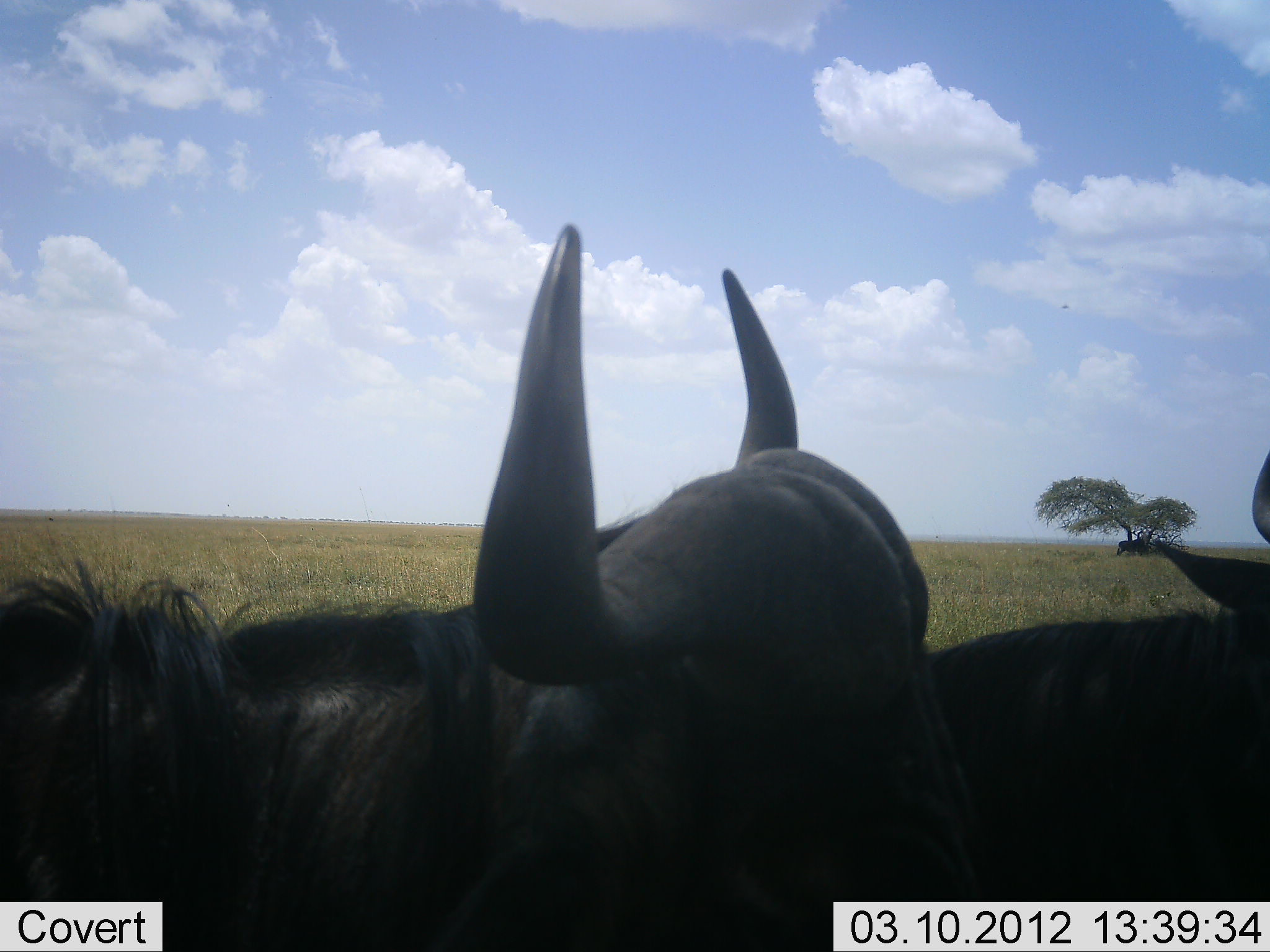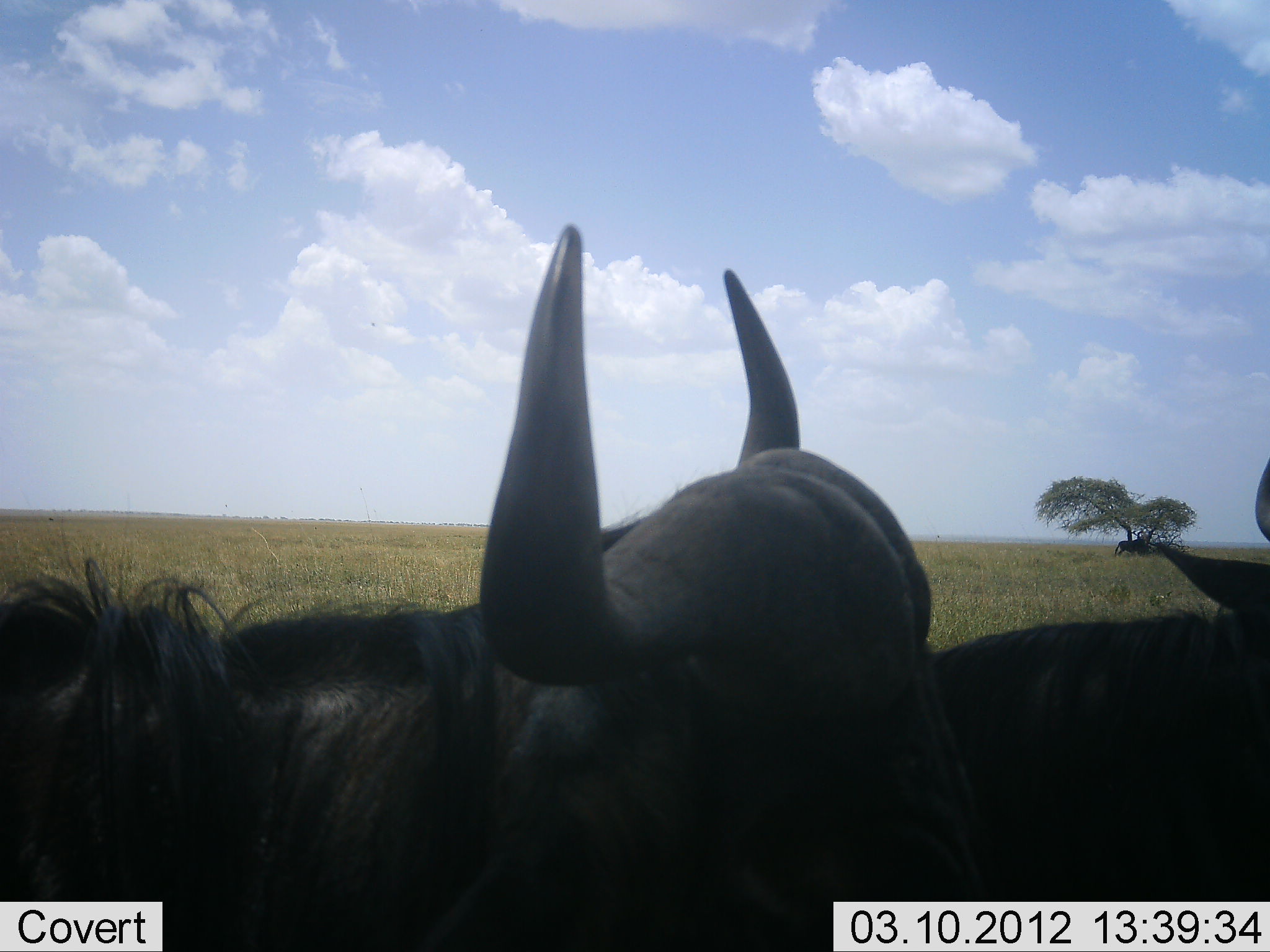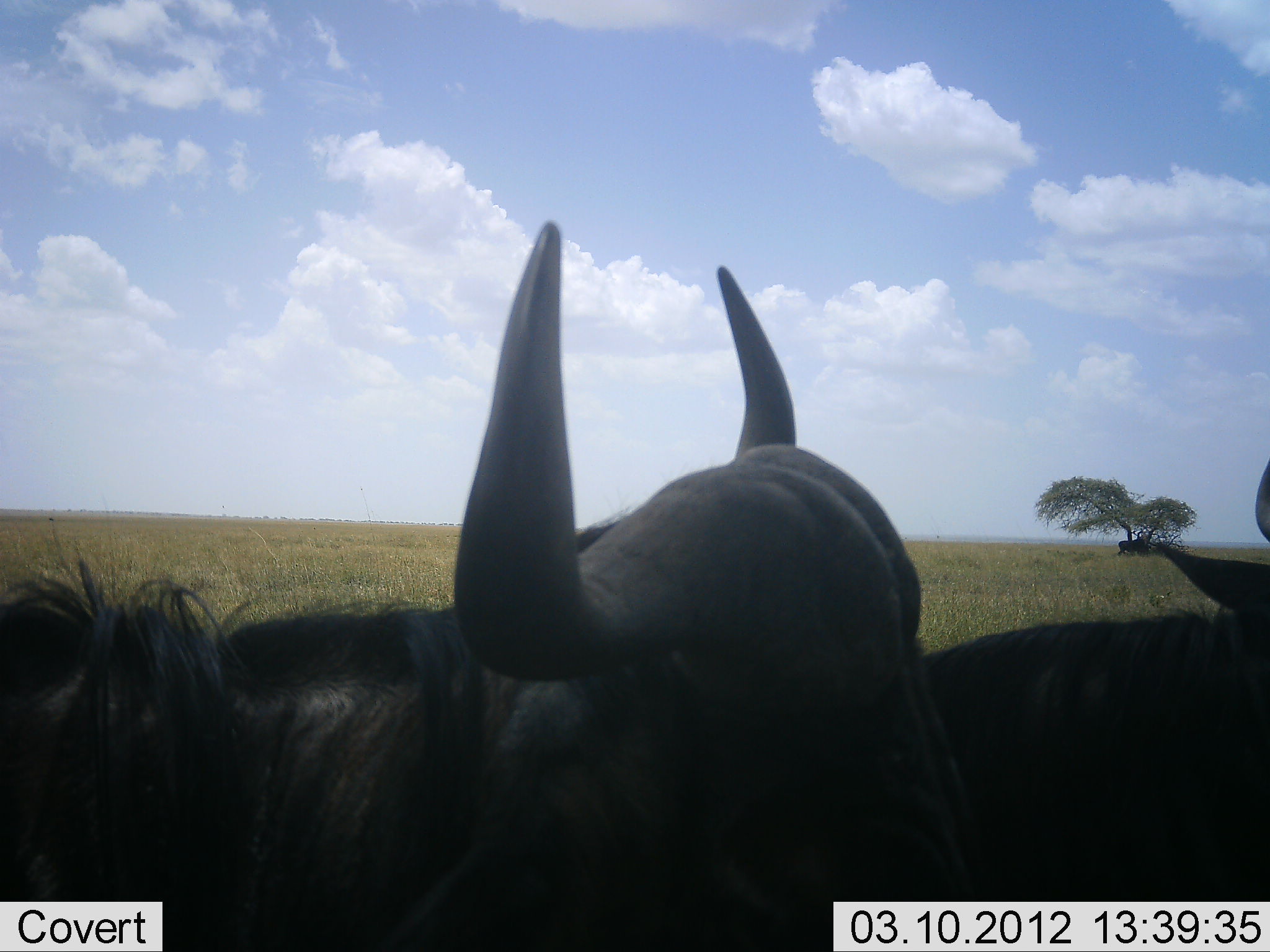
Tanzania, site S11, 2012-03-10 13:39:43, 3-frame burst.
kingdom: Animalia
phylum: Chordata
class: Mammalia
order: Artiodactyla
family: Bovidae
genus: Connochaetes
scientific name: Connochaetes taurinus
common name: blue wildebeest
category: wildebeest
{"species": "wildebeest (blue wildebeest) (Connochaetes taurinus)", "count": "2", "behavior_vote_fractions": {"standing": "53%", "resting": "33%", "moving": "7%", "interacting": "13%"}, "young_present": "0%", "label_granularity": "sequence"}